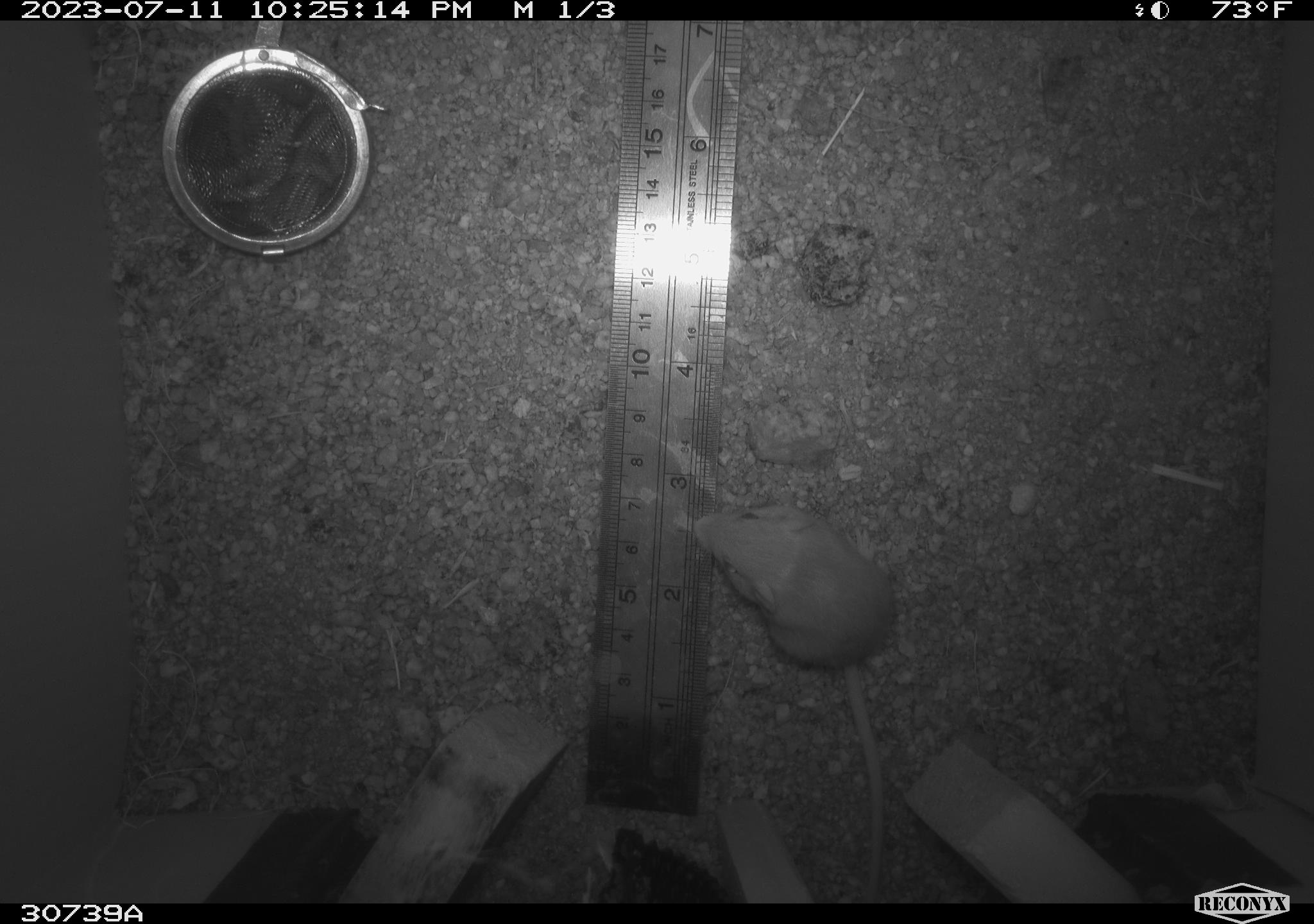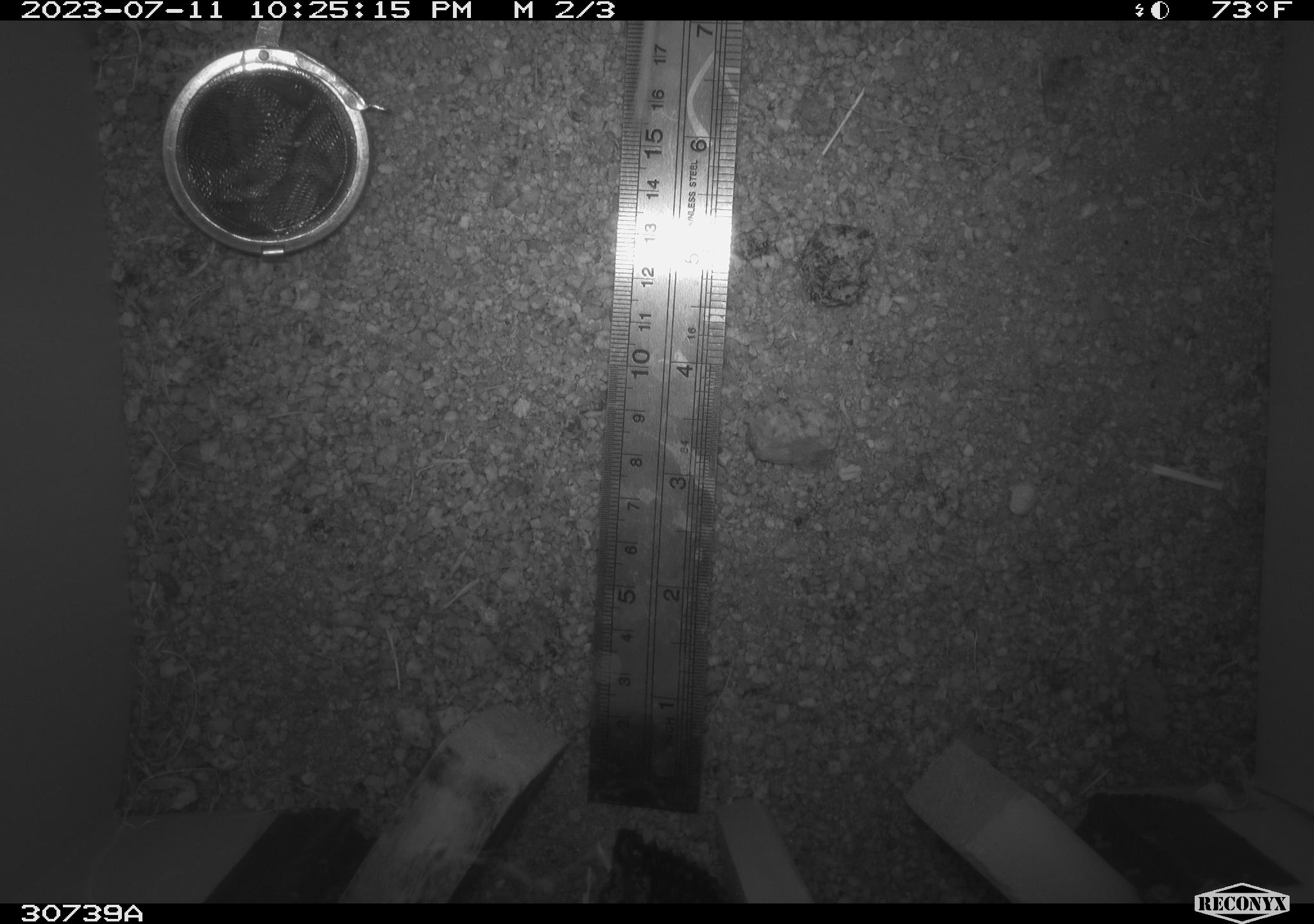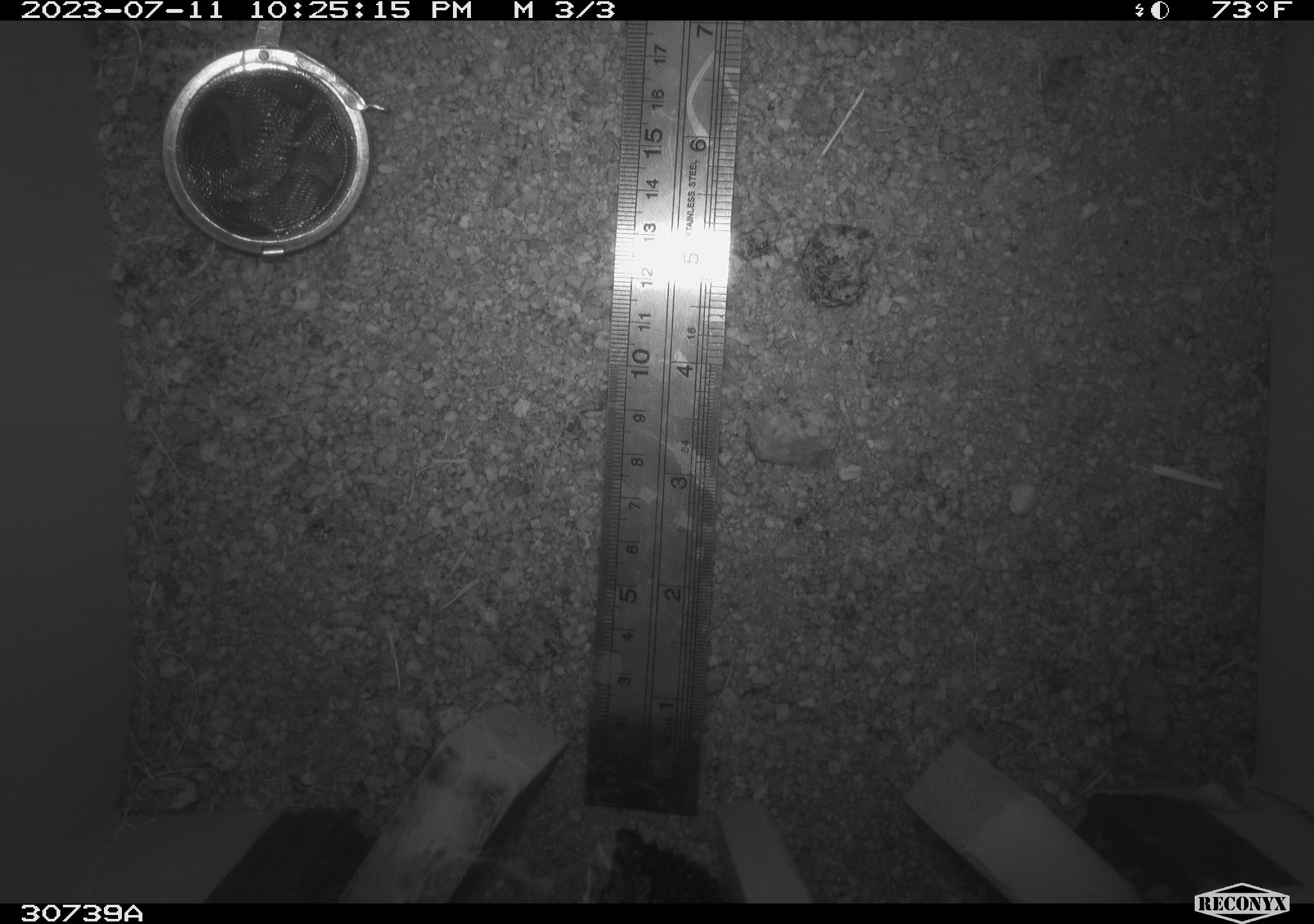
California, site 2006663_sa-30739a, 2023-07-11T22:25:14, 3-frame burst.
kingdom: Animalia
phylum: Chordata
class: Mammalia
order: Rodentia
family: Heteromyidae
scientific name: Heteromyidae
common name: kangaroo rats and pocket mice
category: heteromyidae family